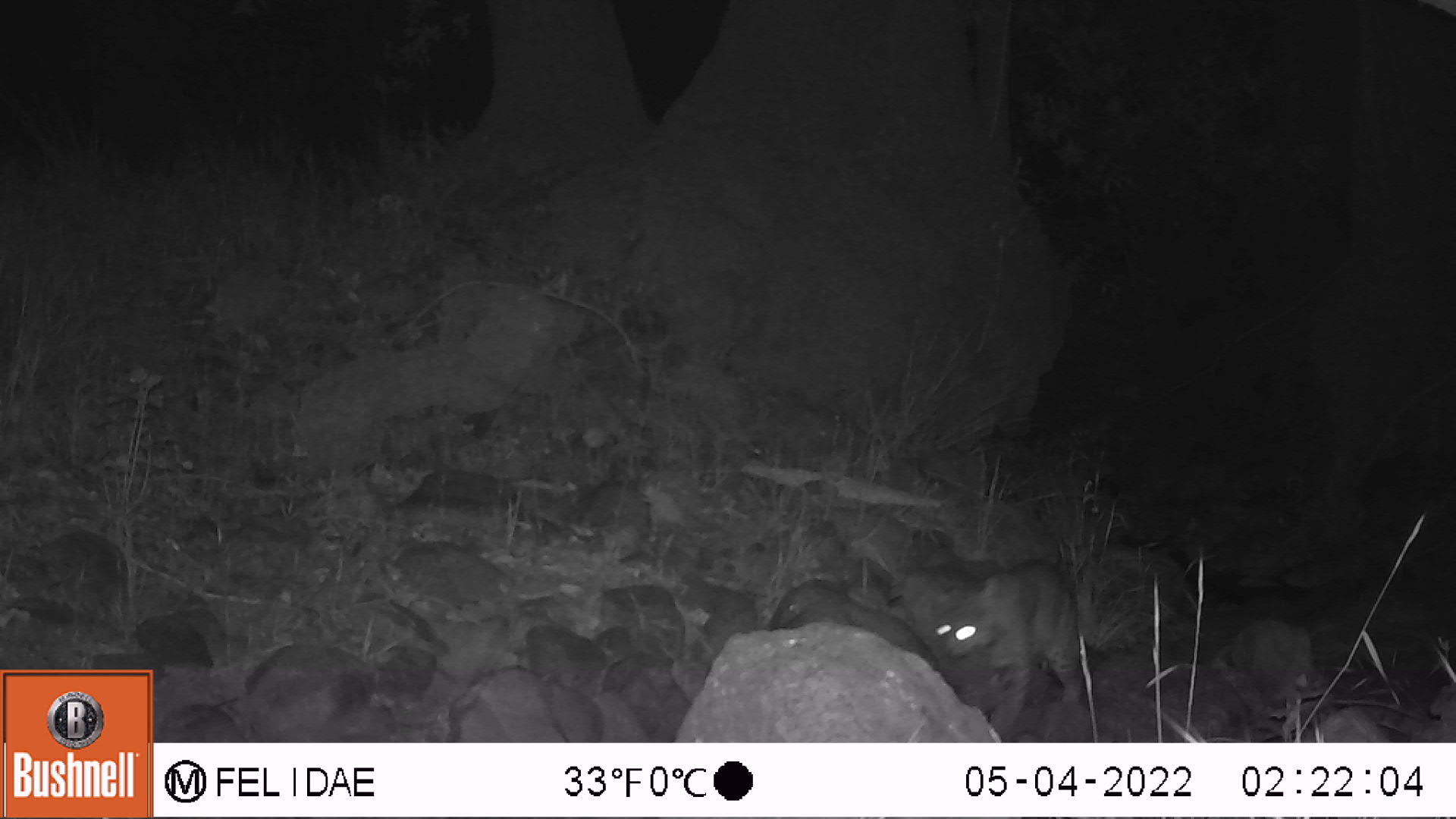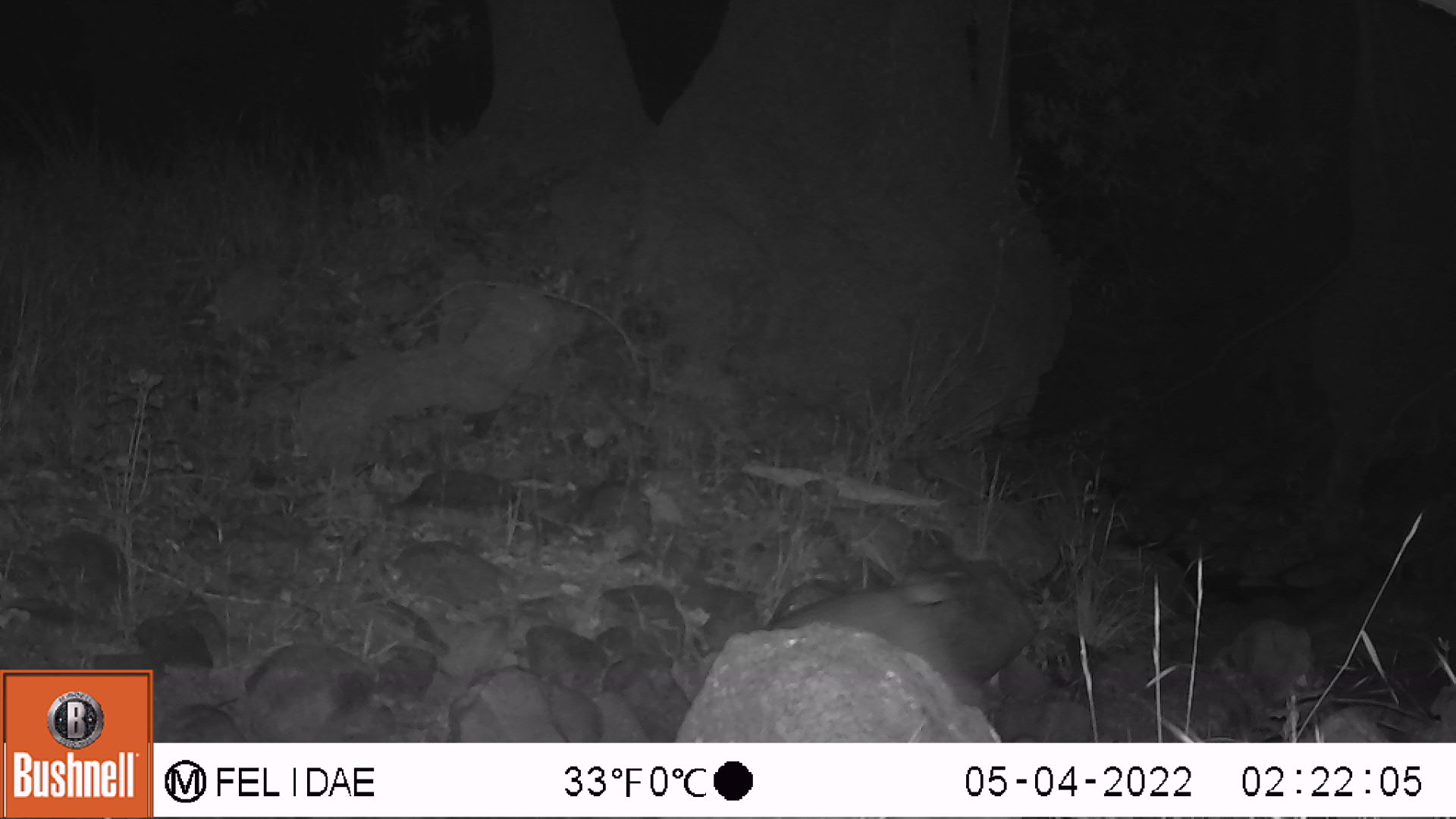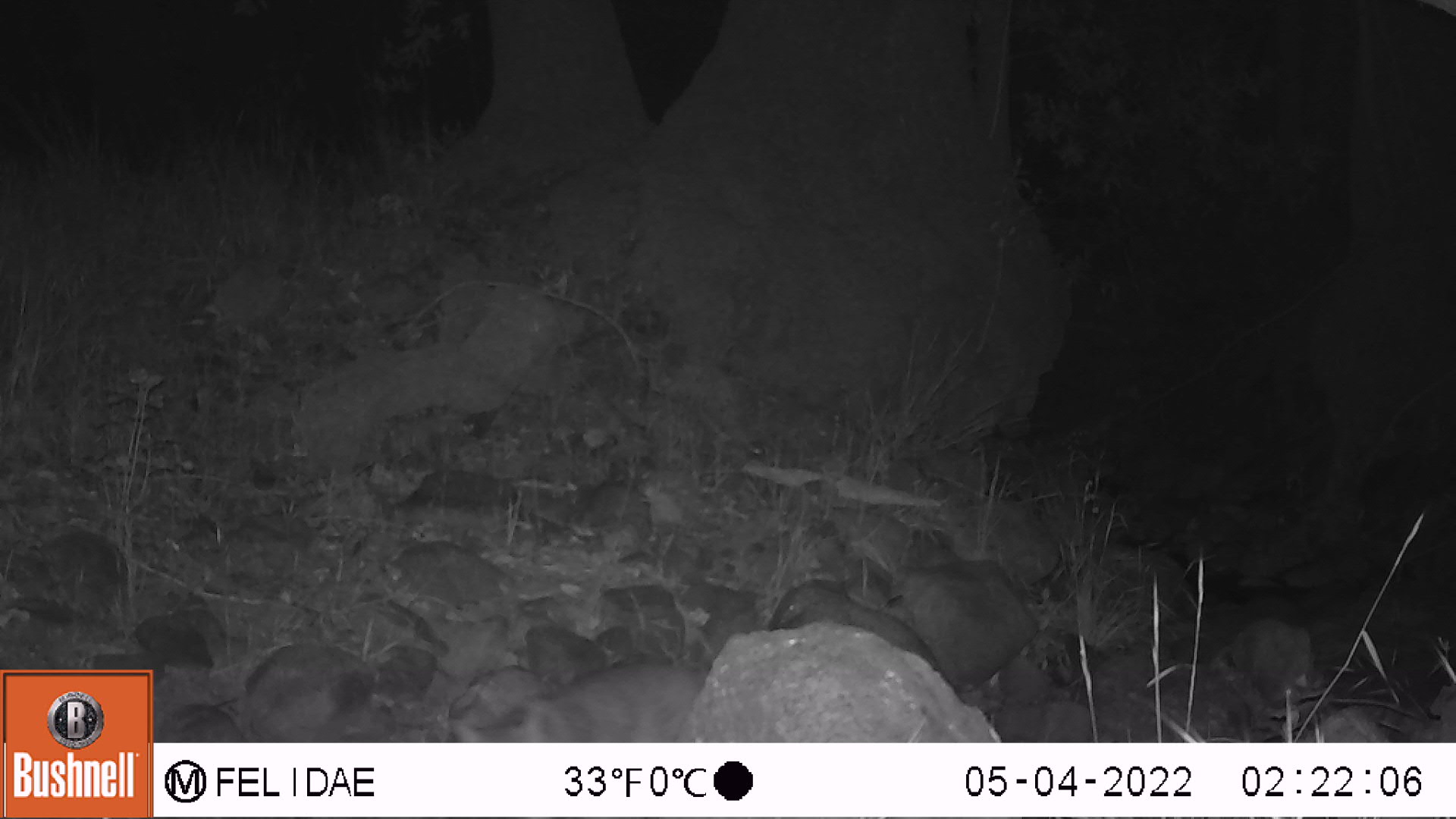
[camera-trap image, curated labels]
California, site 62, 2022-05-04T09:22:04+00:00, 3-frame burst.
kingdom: Animalia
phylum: Chordata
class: Mammalia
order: Carnivora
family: Felidae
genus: Lynx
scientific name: Lynx rufus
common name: bobcat